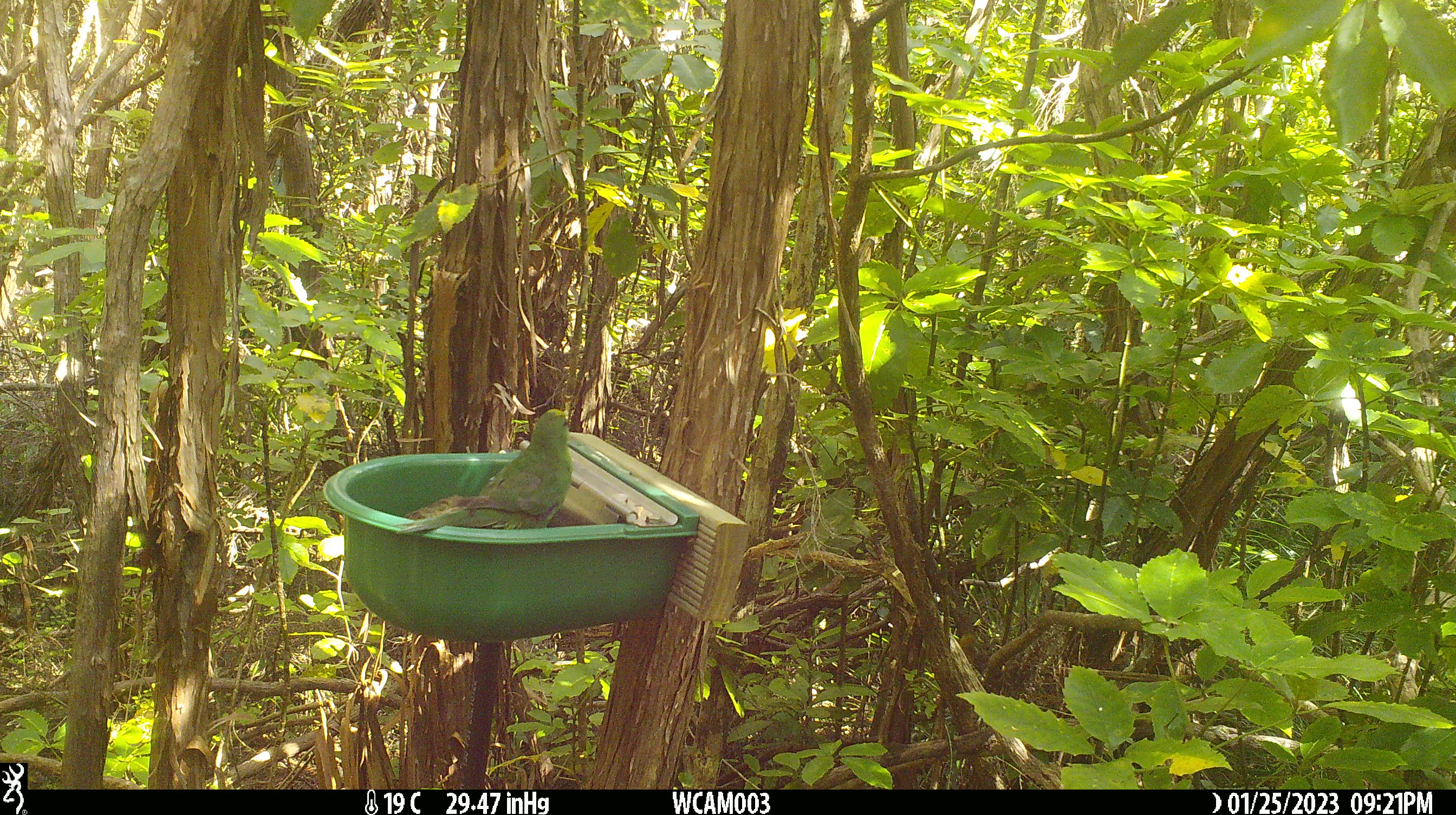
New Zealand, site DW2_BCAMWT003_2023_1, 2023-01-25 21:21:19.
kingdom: Animalia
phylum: Chordata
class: Aves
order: Psittaciformes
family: Psittaculidae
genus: Cyanoramphus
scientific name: Cyanoramphus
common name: parakeet